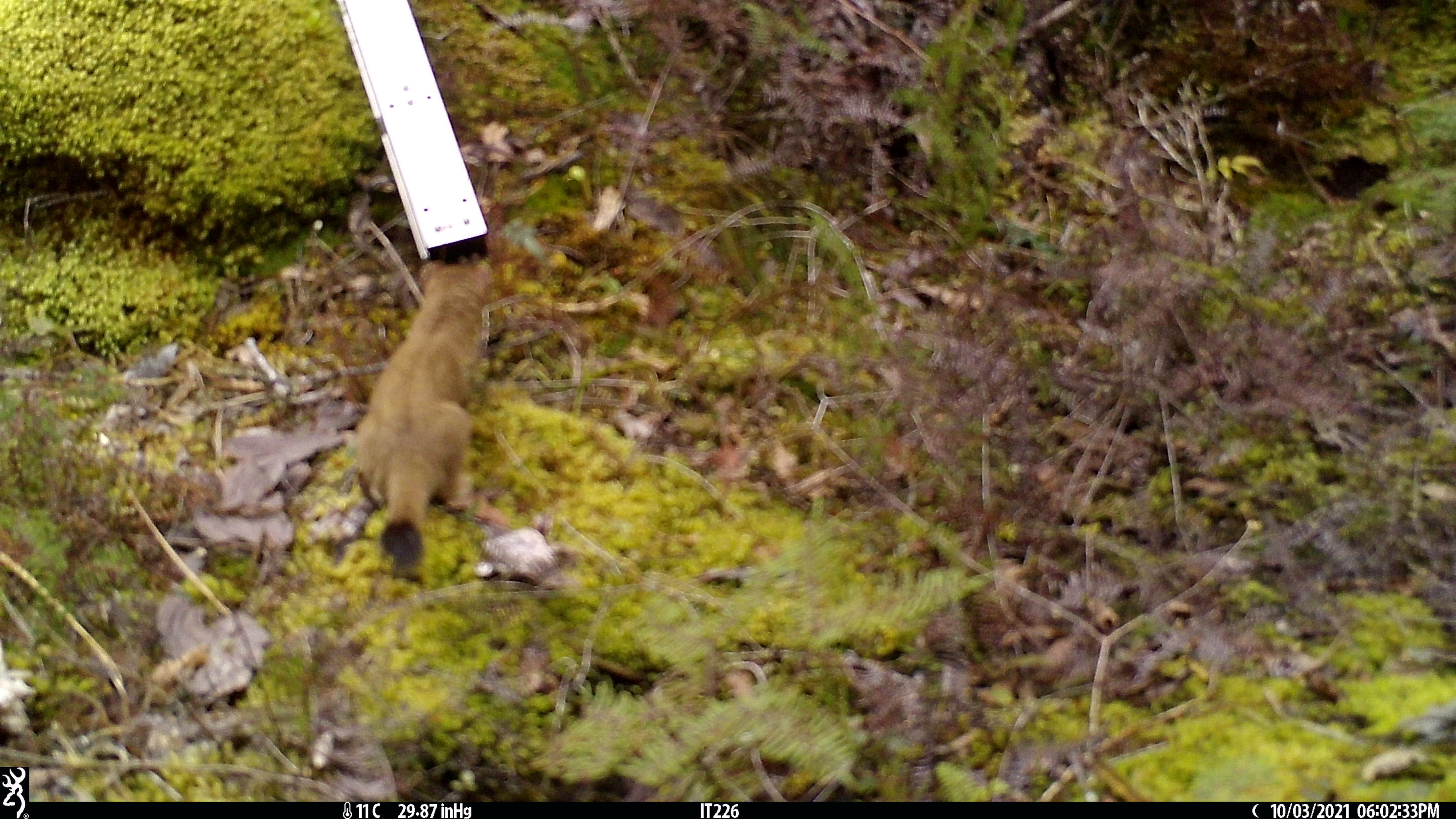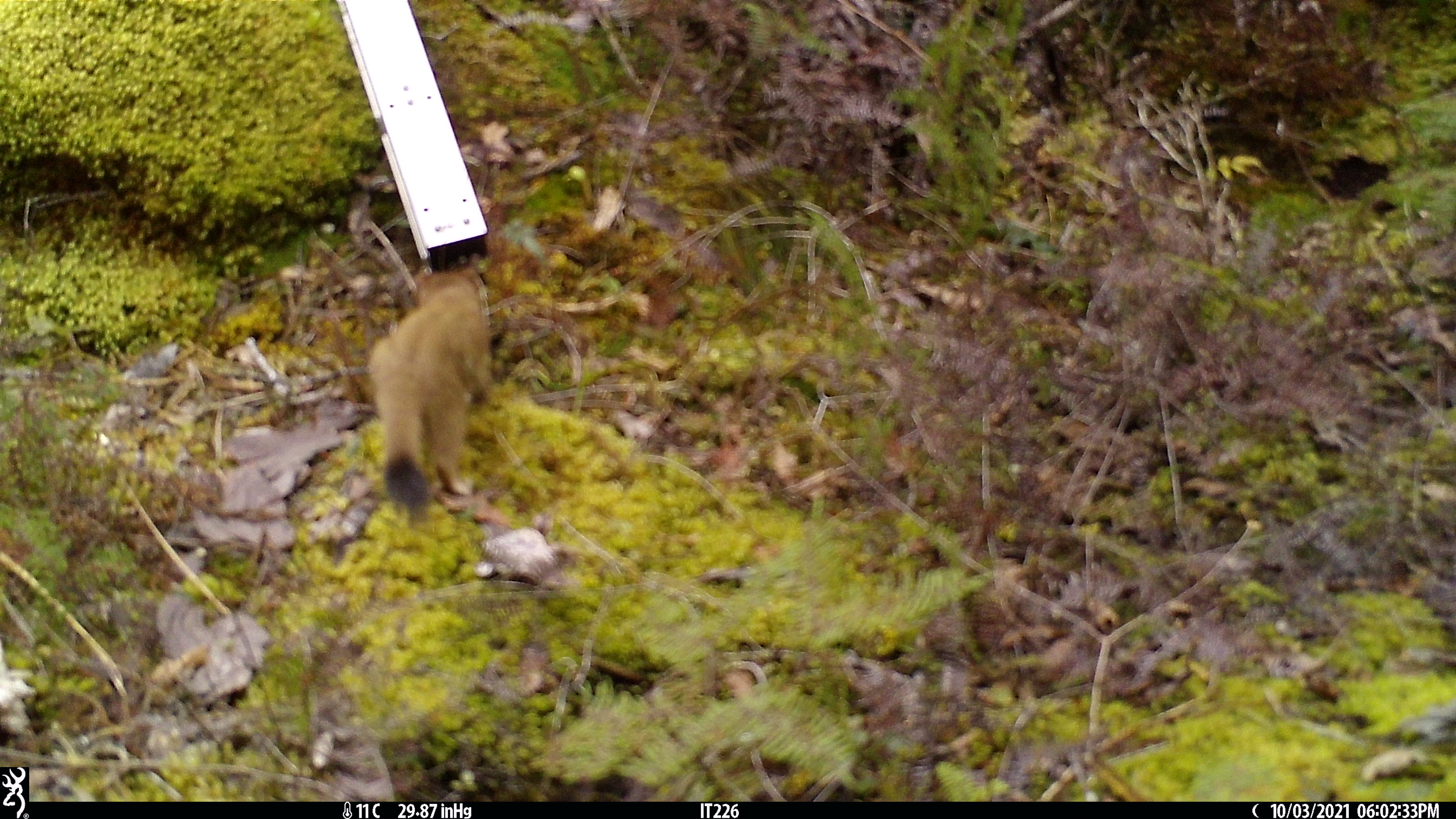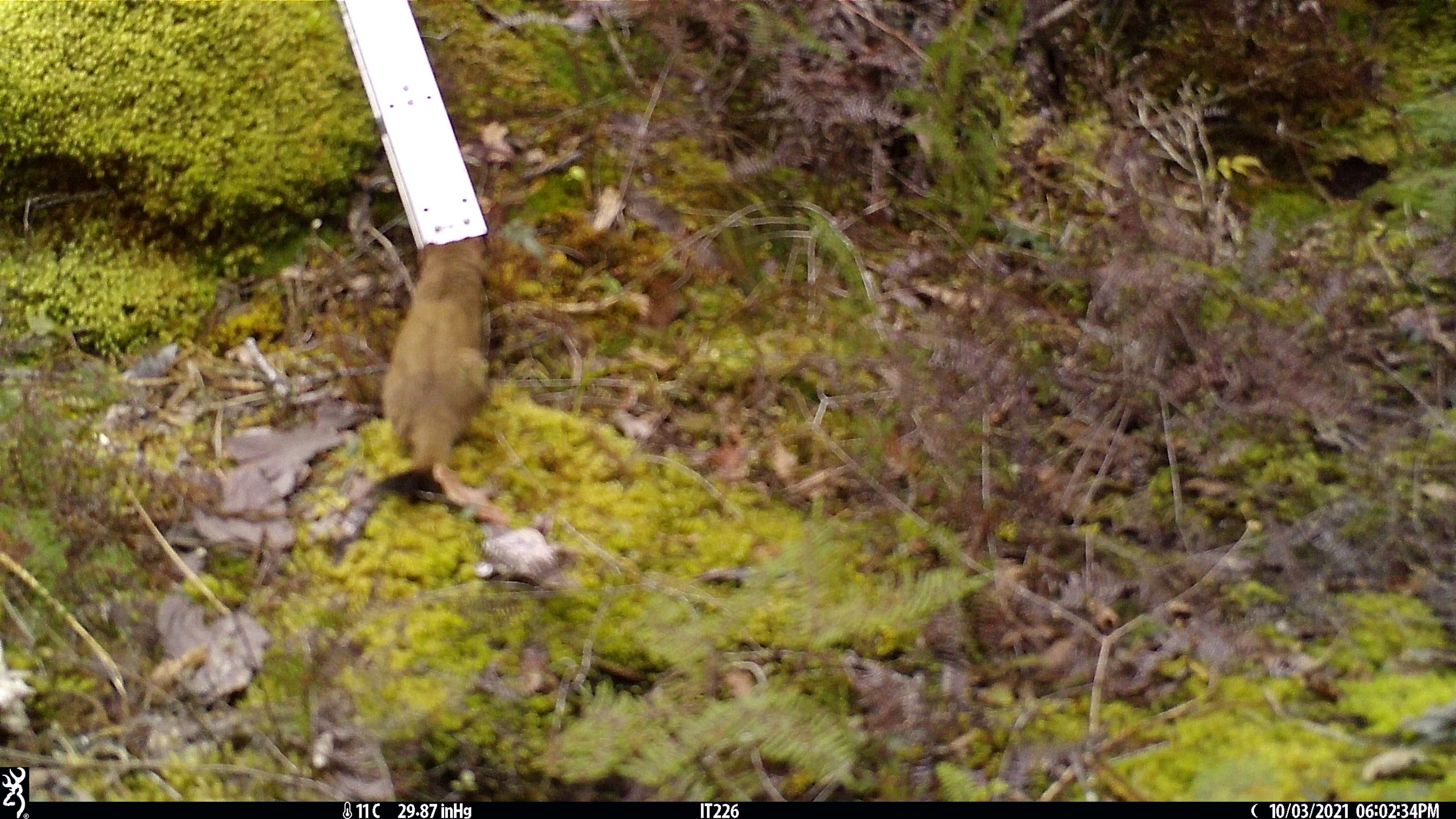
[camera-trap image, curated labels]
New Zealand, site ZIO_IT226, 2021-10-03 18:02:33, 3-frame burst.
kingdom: Animalia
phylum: Chordata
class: Mammalia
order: Carnivora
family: Mustelidae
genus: Mustela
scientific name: Mustela erminea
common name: stoat